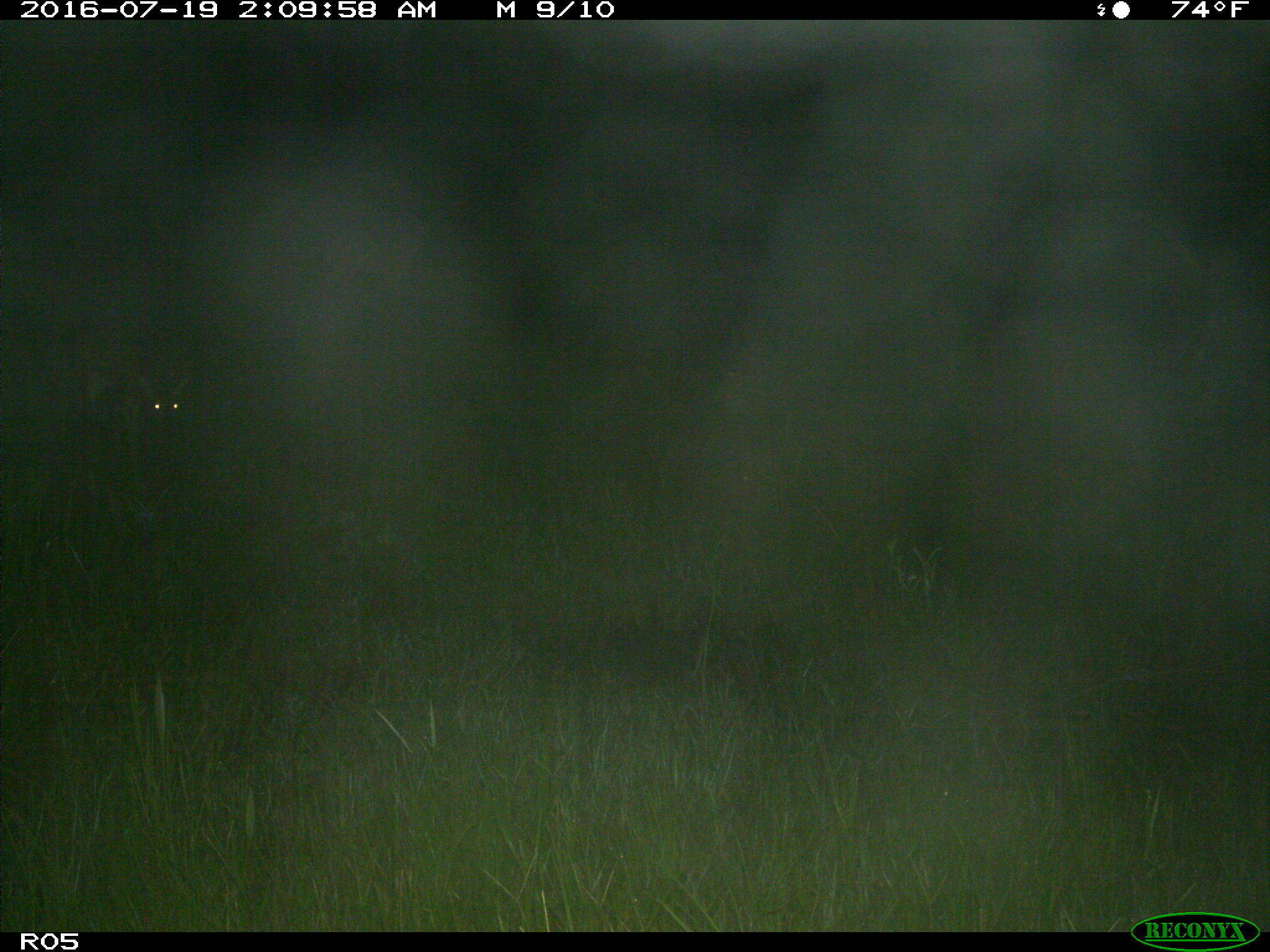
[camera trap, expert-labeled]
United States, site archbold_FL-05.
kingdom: Animalia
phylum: Chordata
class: Mammalia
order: Artiodactyla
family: Cervidae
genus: Odocoileus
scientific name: Odocoileus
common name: deer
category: unidentified deer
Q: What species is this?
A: Unidentified deer (deer) (Odocoileus).